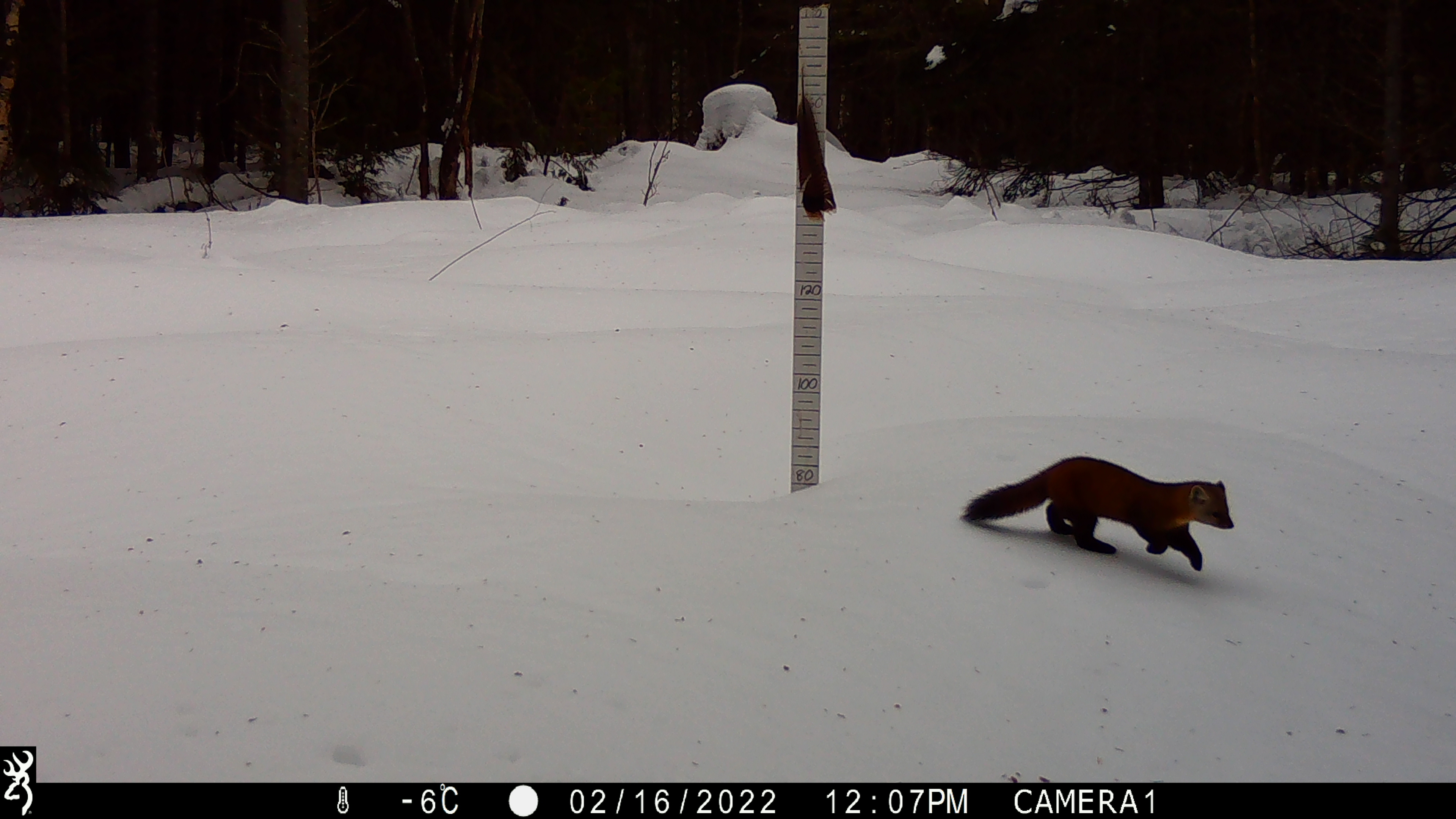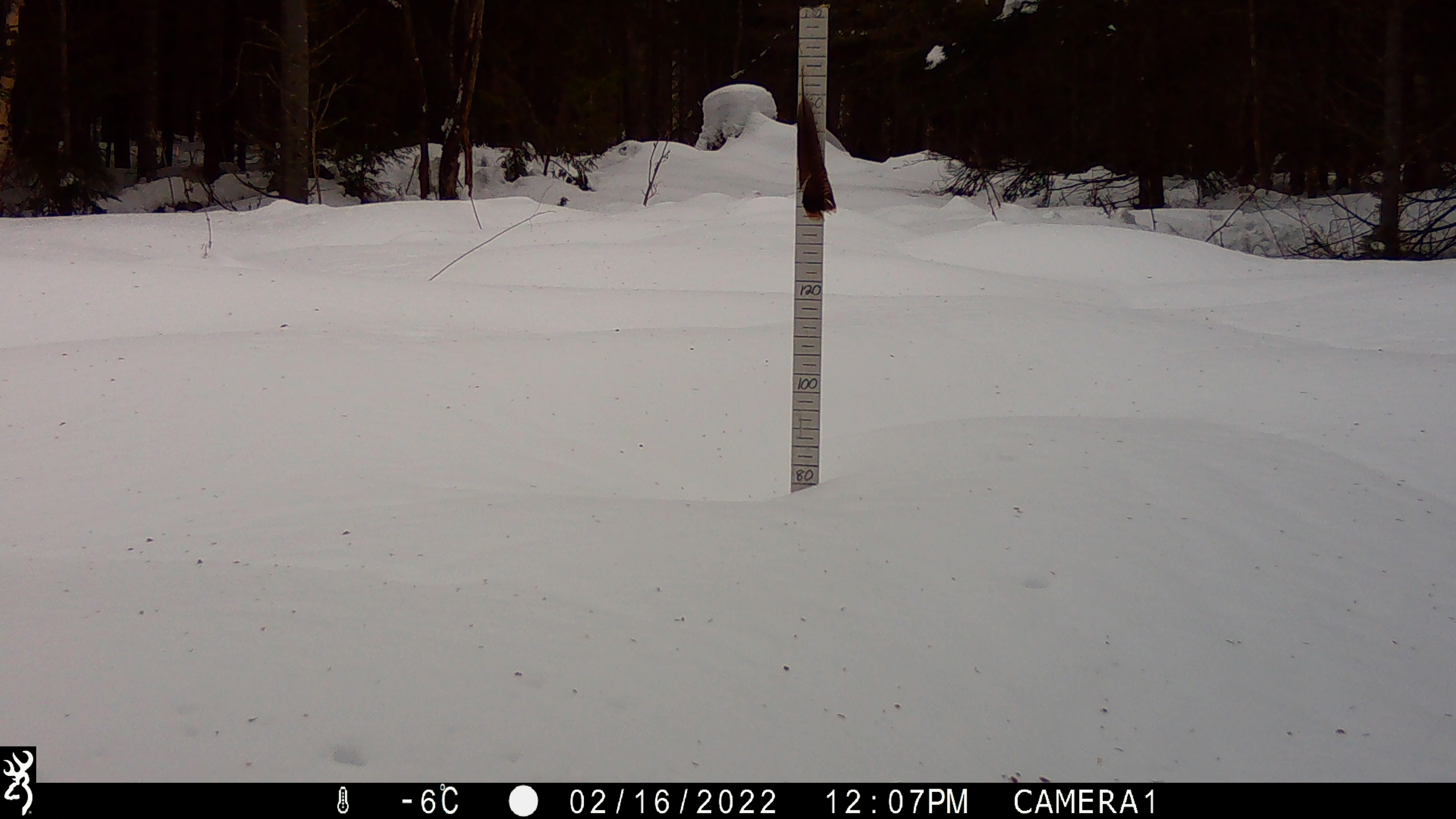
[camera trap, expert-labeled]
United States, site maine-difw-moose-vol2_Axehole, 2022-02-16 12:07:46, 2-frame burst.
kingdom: Animalia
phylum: Chordata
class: Mammalia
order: Carnivora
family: Mustelidae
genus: Martes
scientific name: Martes americana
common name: american marten